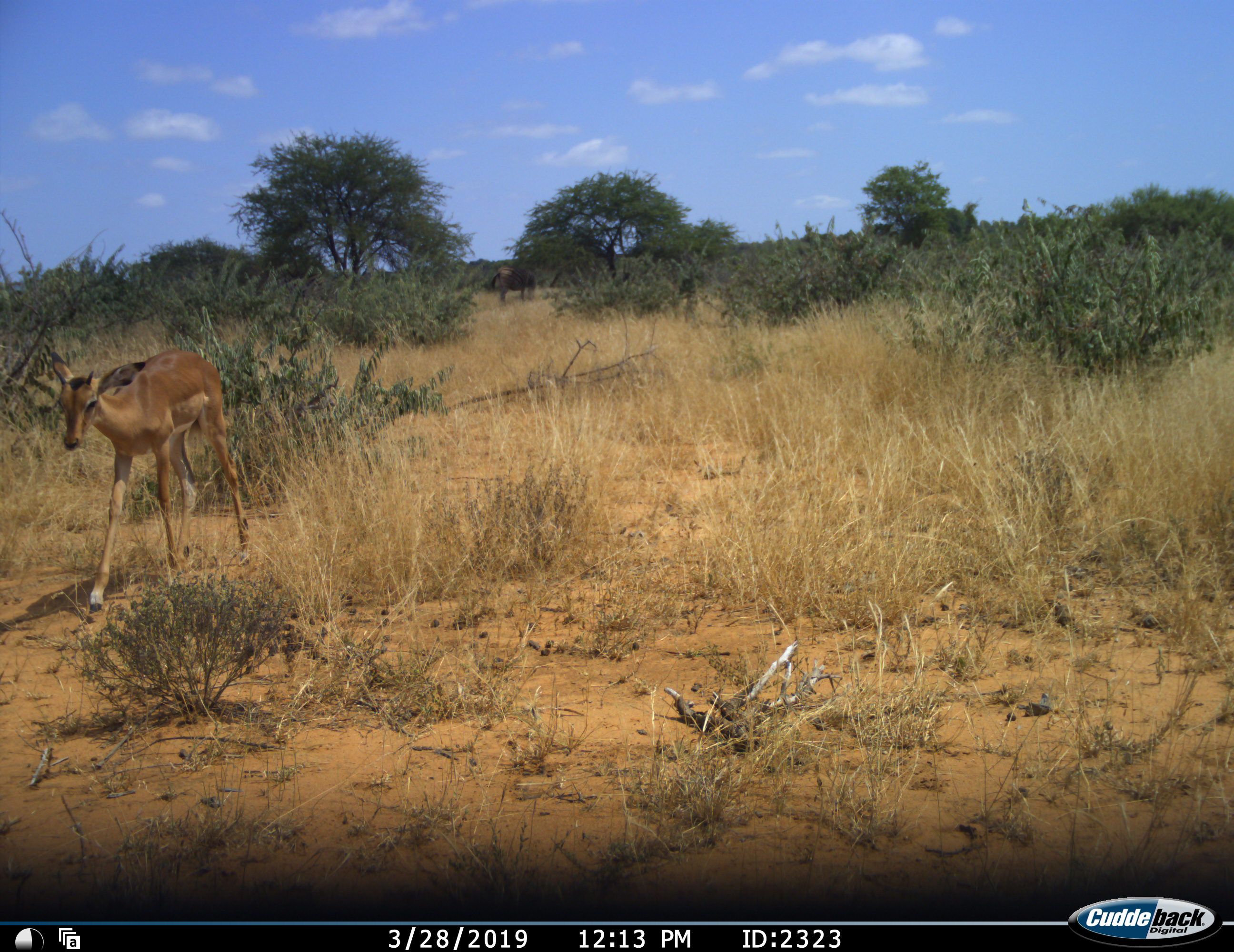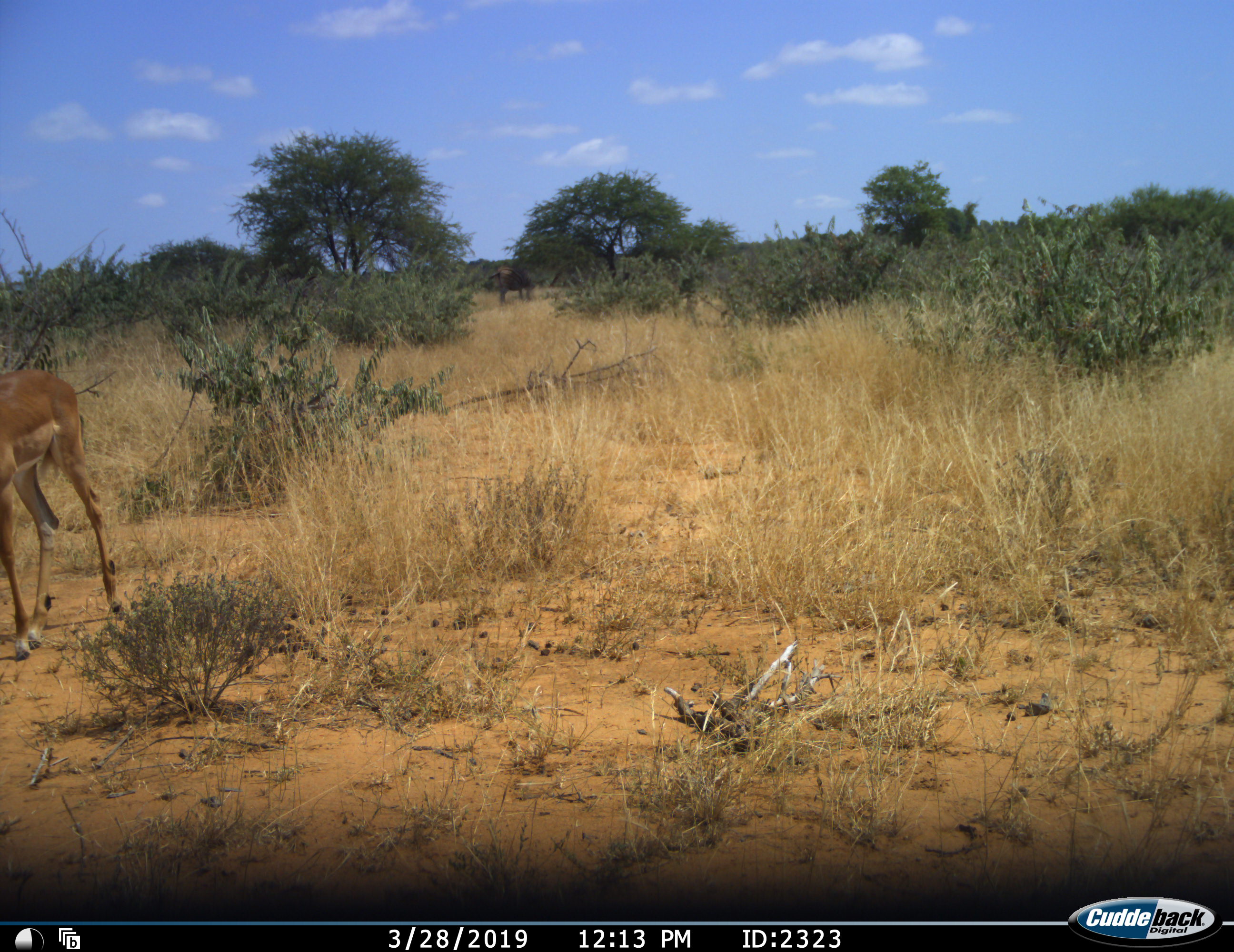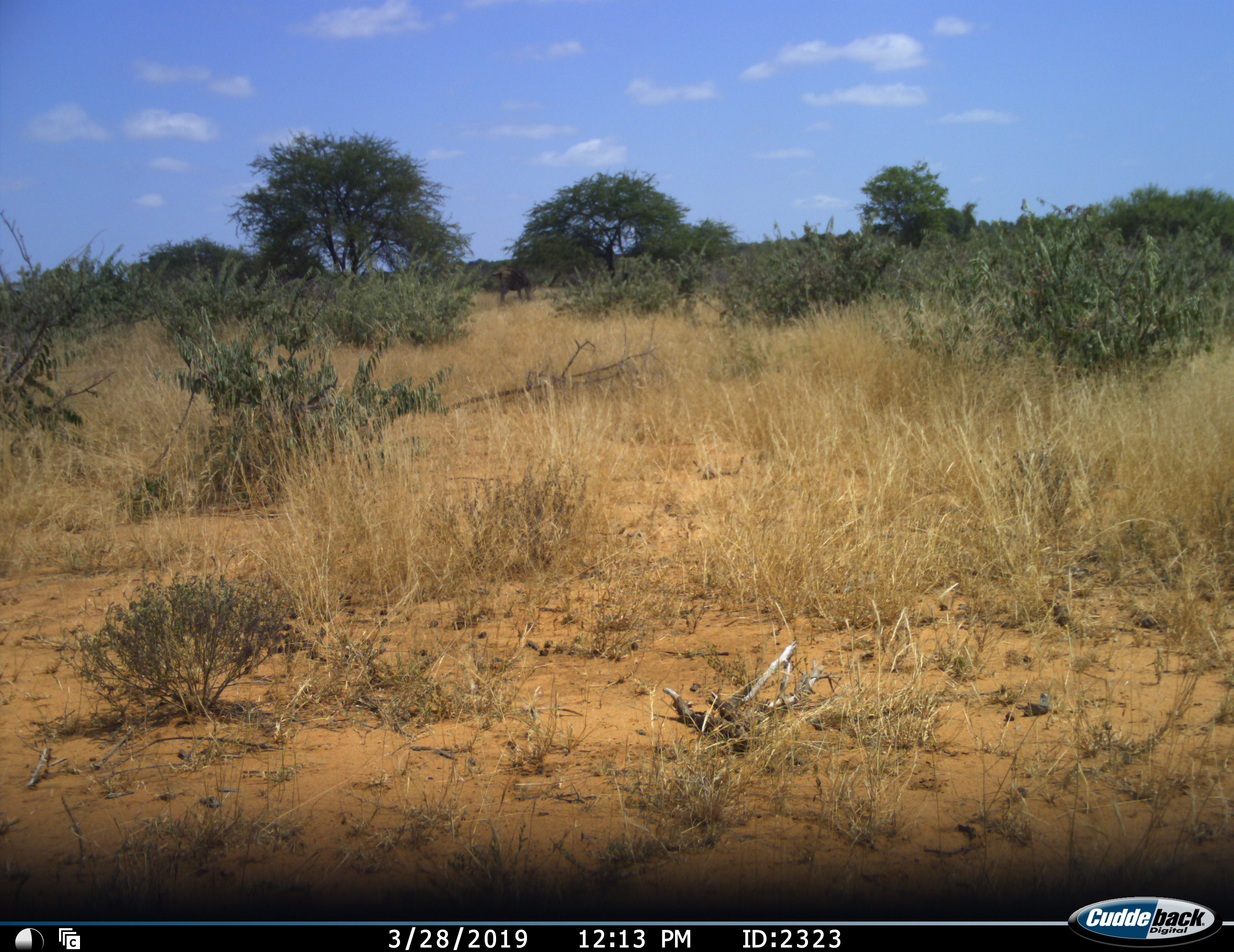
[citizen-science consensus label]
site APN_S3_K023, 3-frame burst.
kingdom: Animalia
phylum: Chordata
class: Mammalia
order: Artiodactyla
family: Bovidae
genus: Aepyceros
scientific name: Aepyceros melampus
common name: impala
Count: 1.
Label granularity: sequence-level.